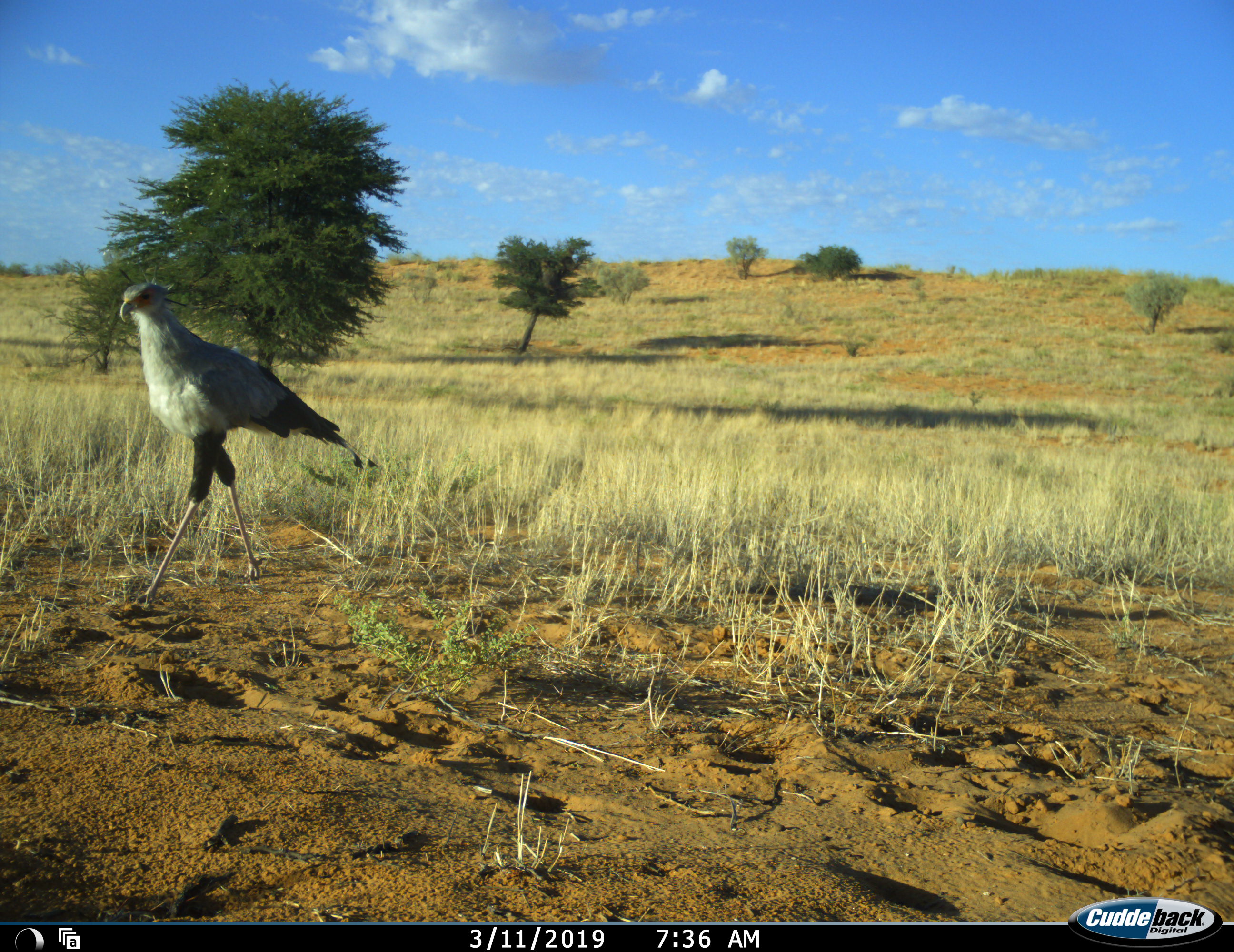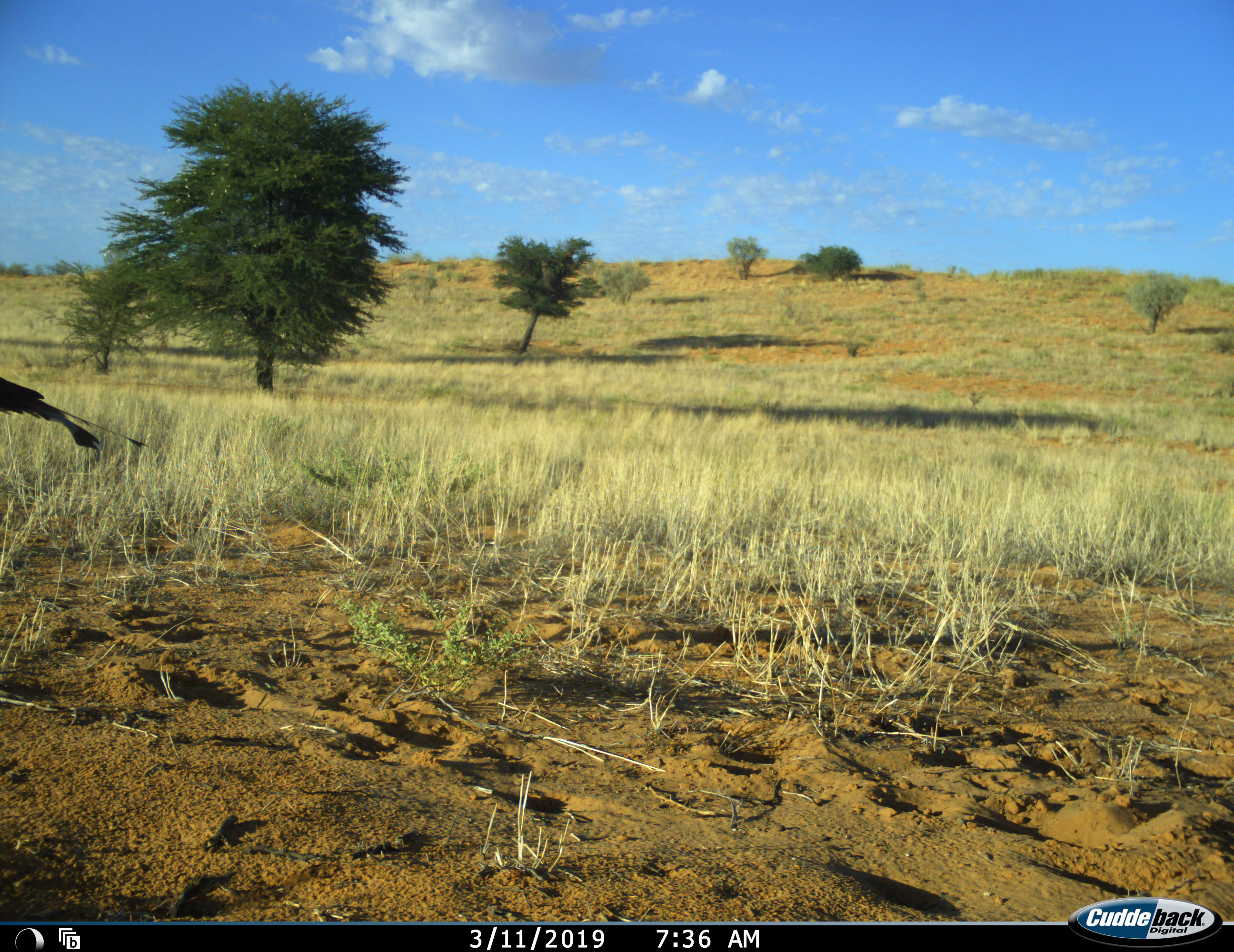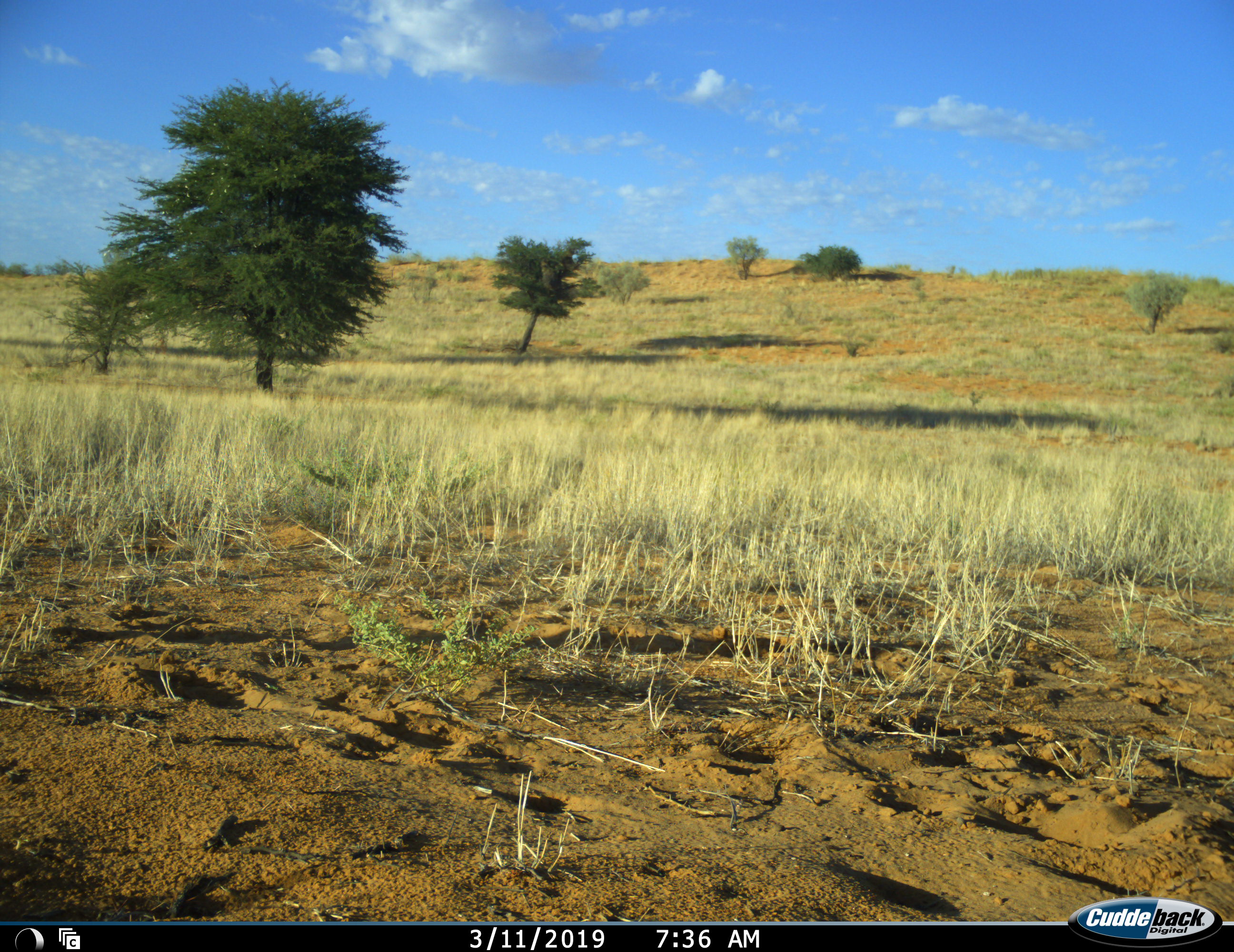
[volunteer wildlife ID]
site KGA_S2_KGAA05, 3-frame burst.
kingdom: Animalia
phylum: Chordata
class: Aves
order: Accipitriformes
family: Sagittariidae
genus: Sagittarius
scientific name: Sagittarius serpentarius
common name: secretarybird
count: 1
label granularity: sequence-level